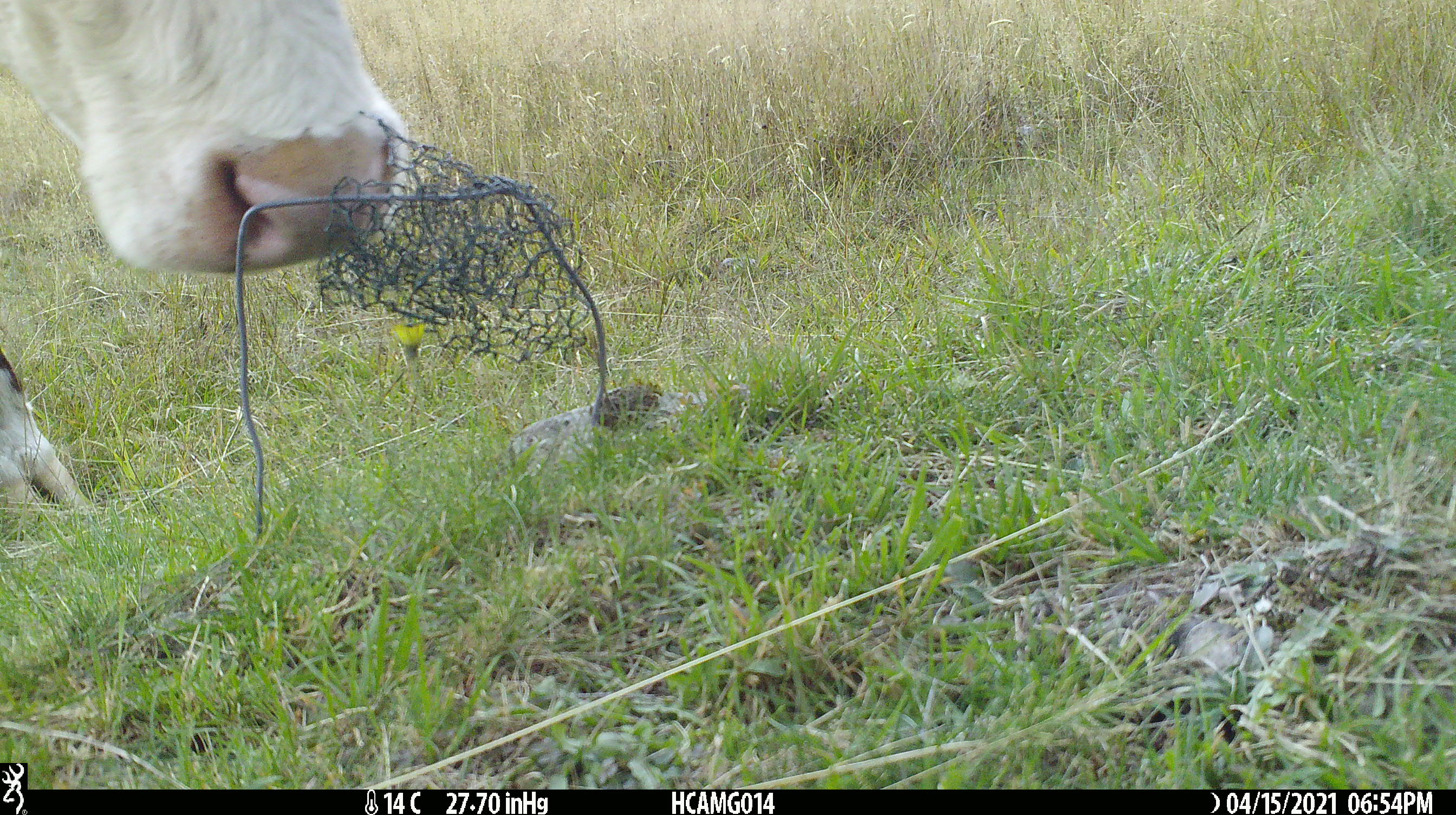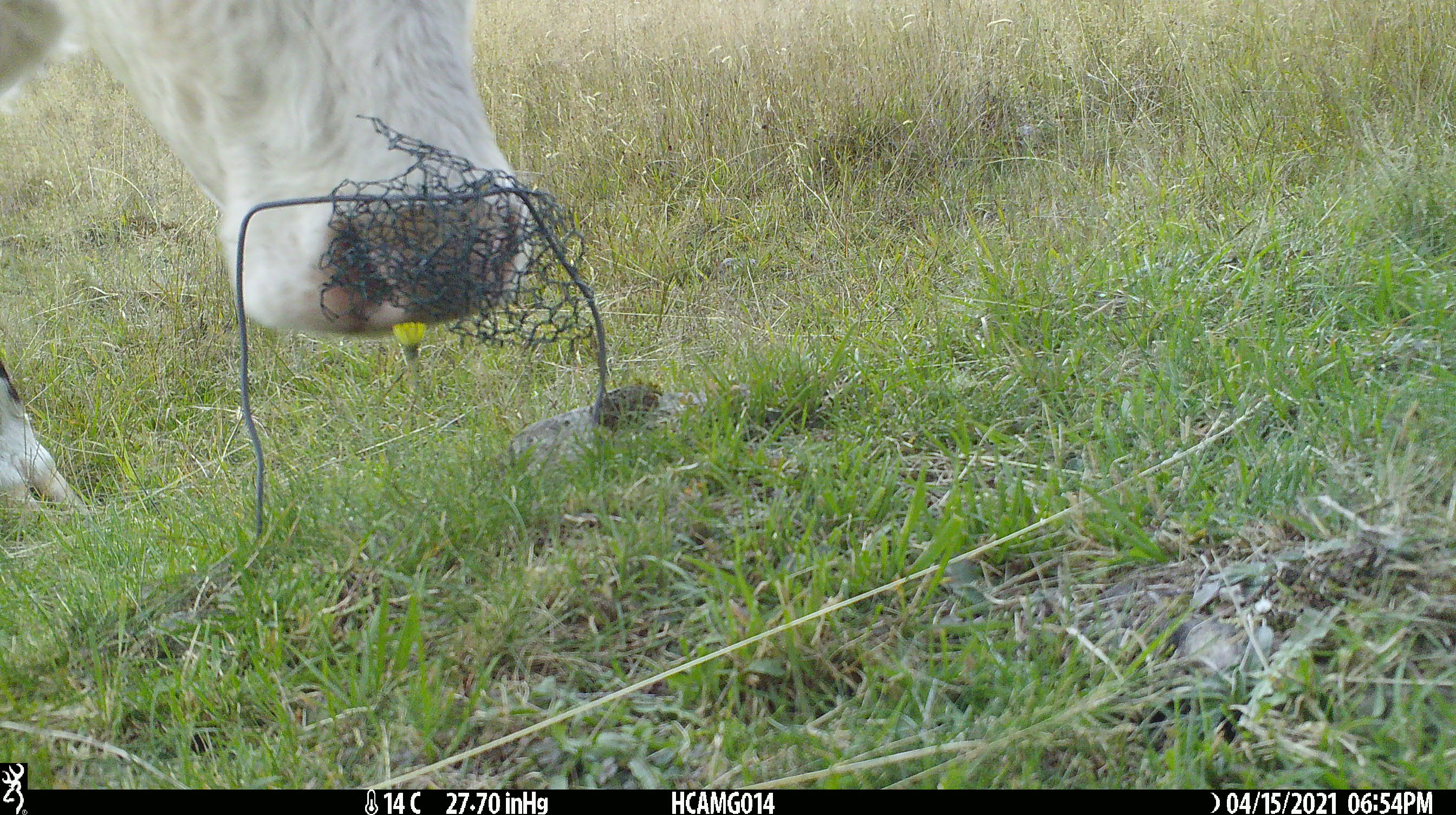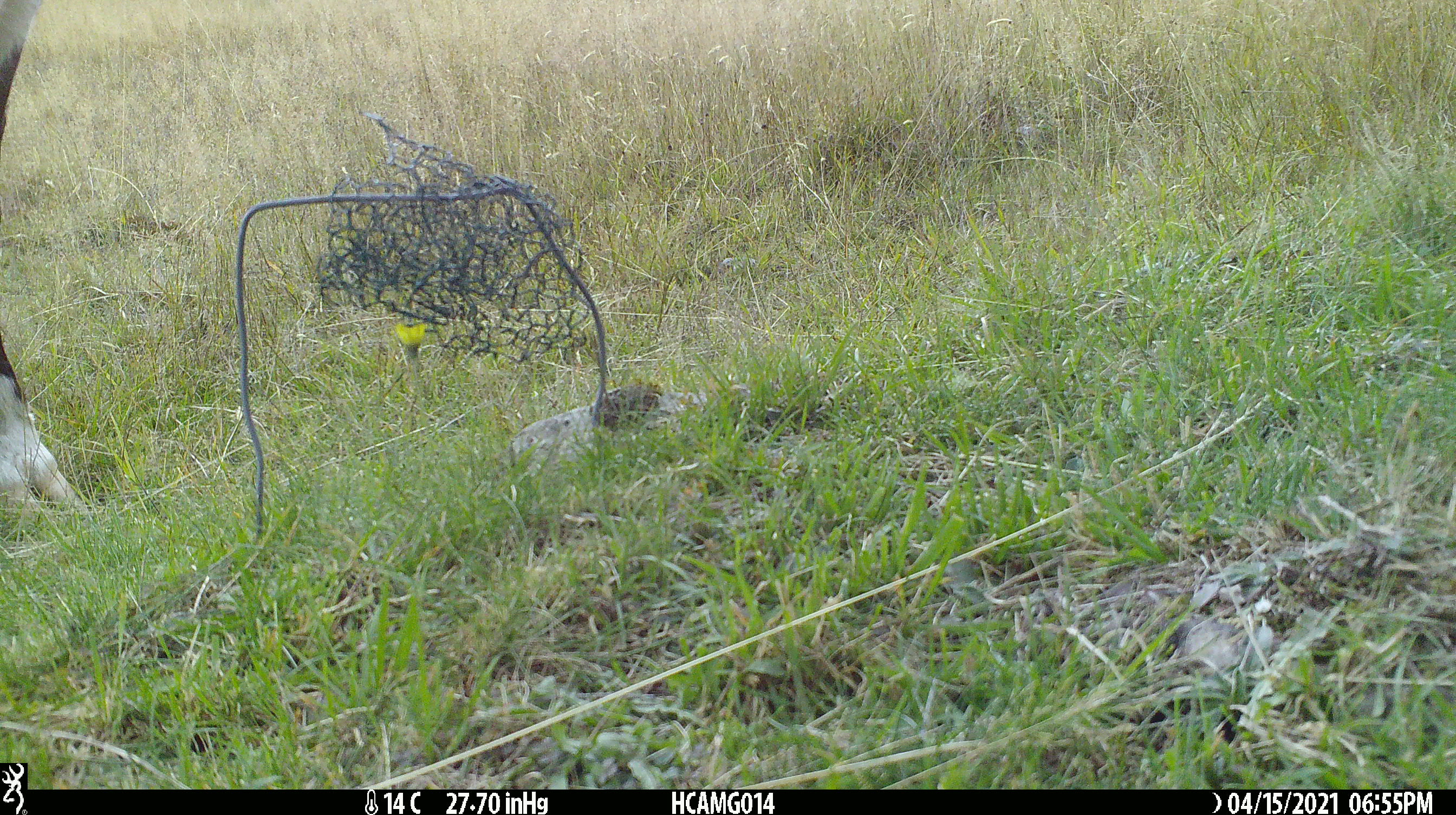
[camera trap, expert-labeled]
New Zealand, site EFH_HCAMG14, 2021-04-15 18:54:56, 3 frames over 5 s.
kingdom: Animalia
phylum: Chordata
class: Mammalia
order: Artiodactyla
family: Bovidae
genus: Bos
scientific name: Bos taurus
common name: domestic cow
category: cow